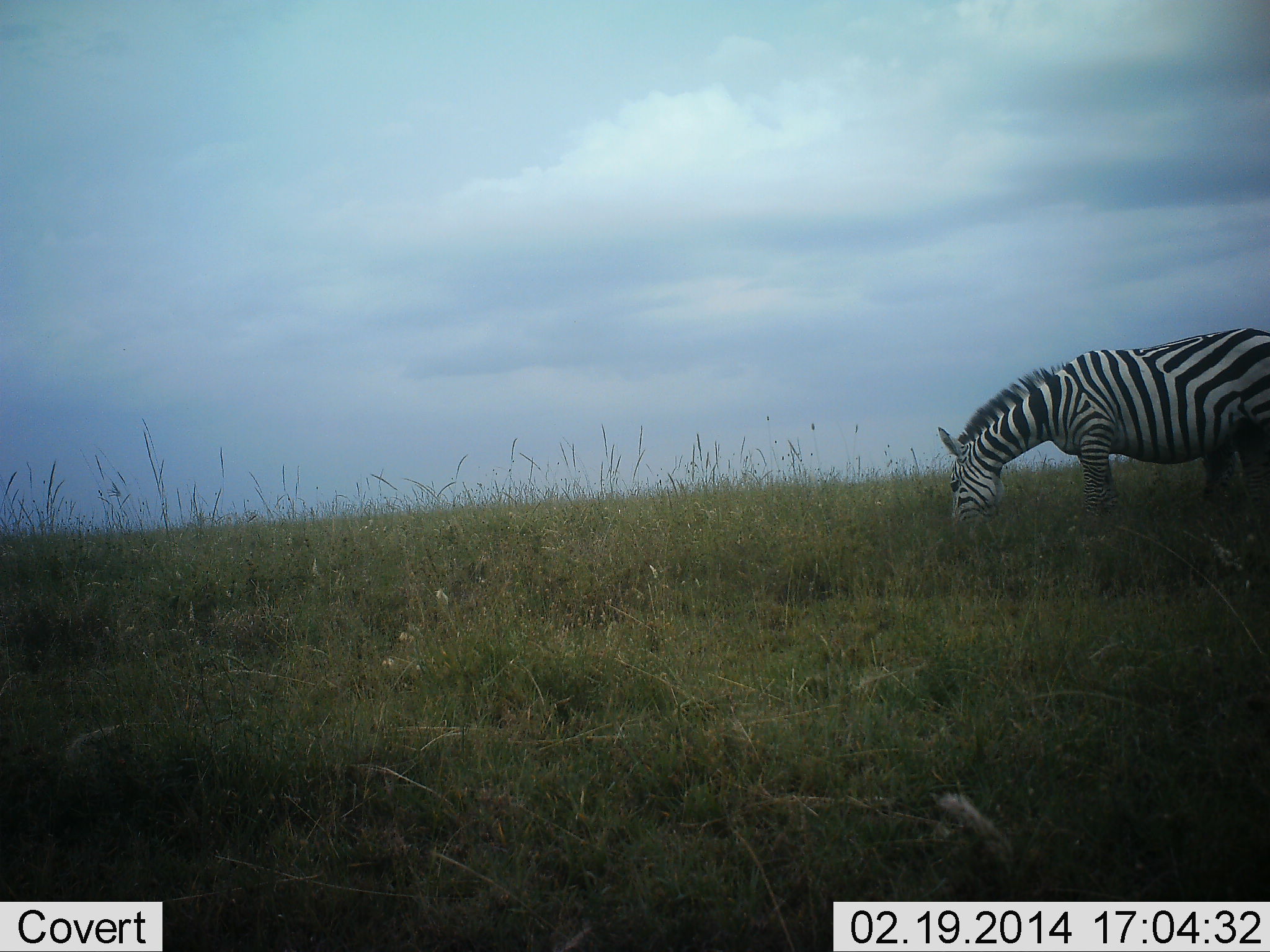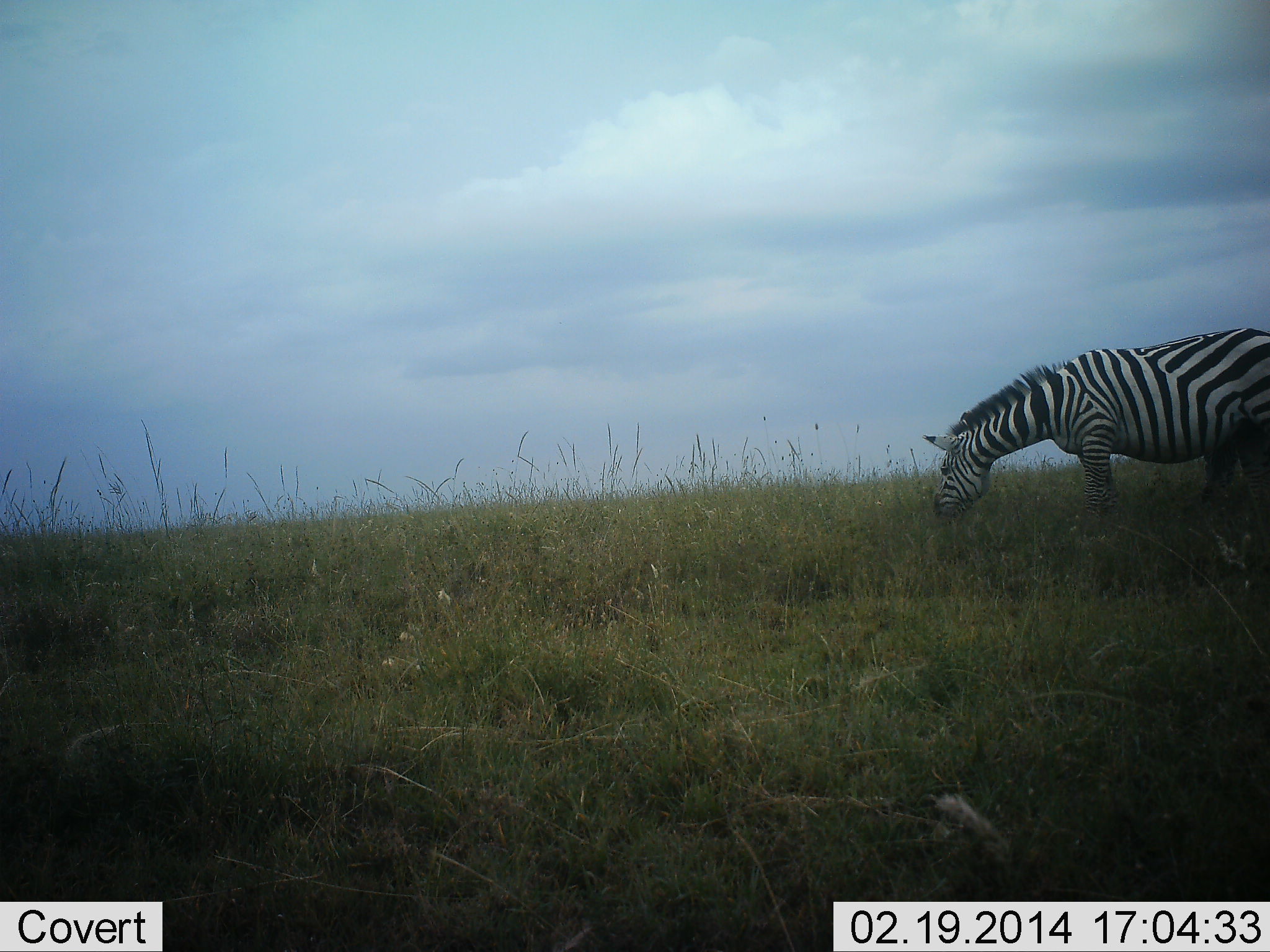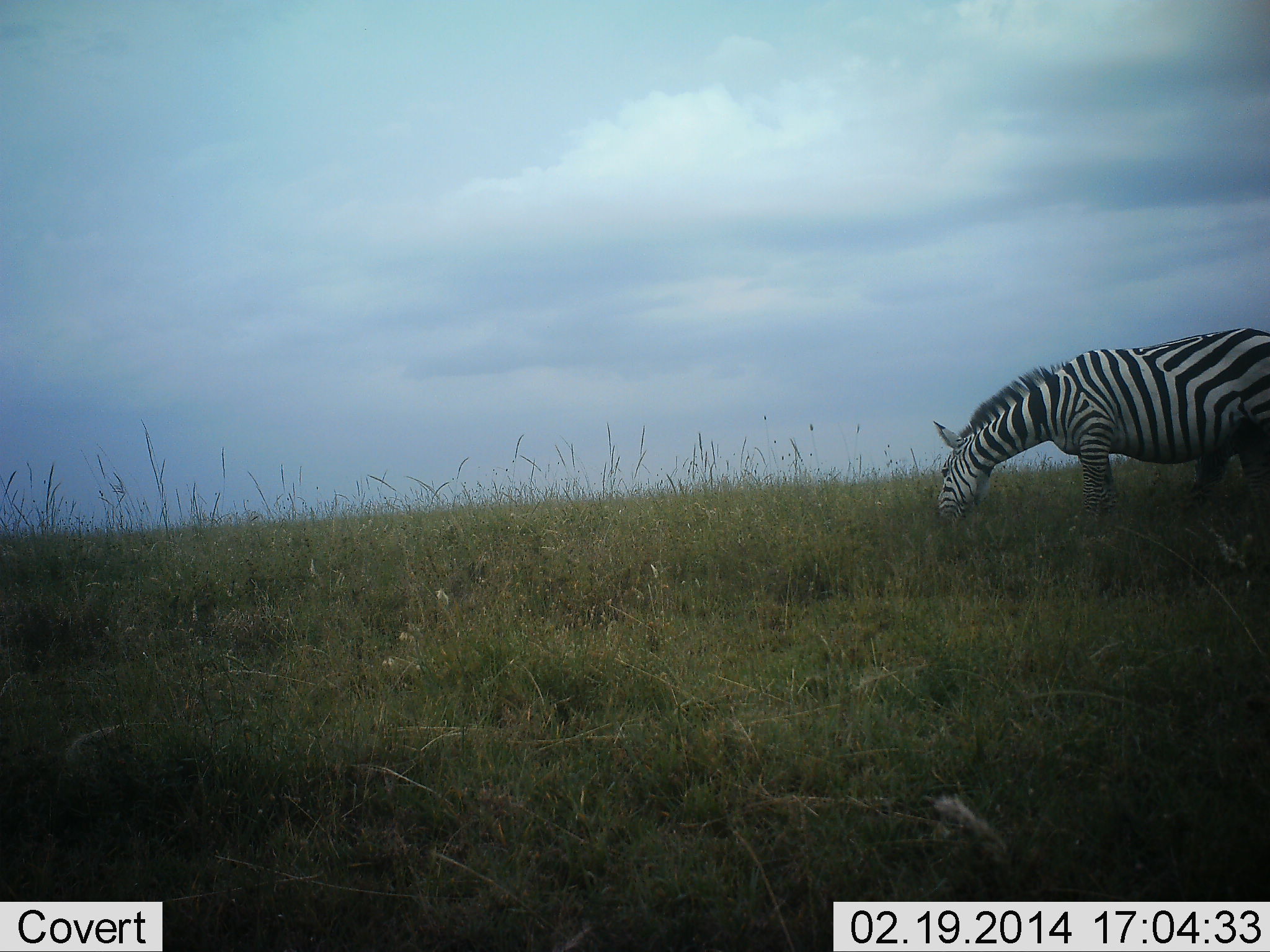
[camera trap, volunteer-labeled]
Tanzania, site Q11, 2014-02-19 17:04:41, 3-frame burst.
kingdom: Animalia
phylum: Chordata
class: Mammalia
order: Perissodactyla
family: Equidae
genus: Equus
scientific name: Equus quagga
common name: plains zebra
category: zebra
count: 1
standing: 0%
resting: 0%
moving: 0%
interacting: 0%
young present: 0%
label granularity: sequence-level